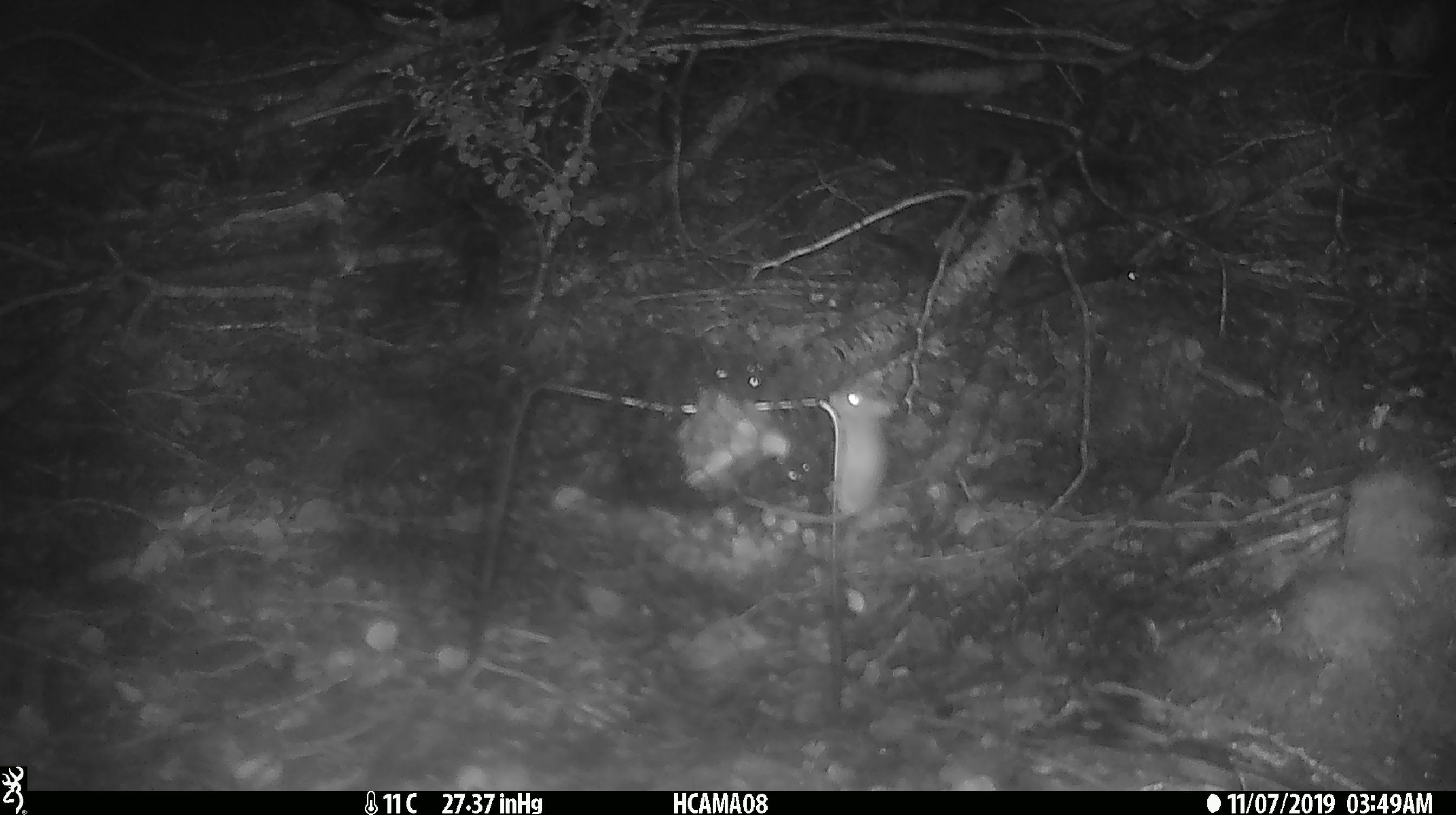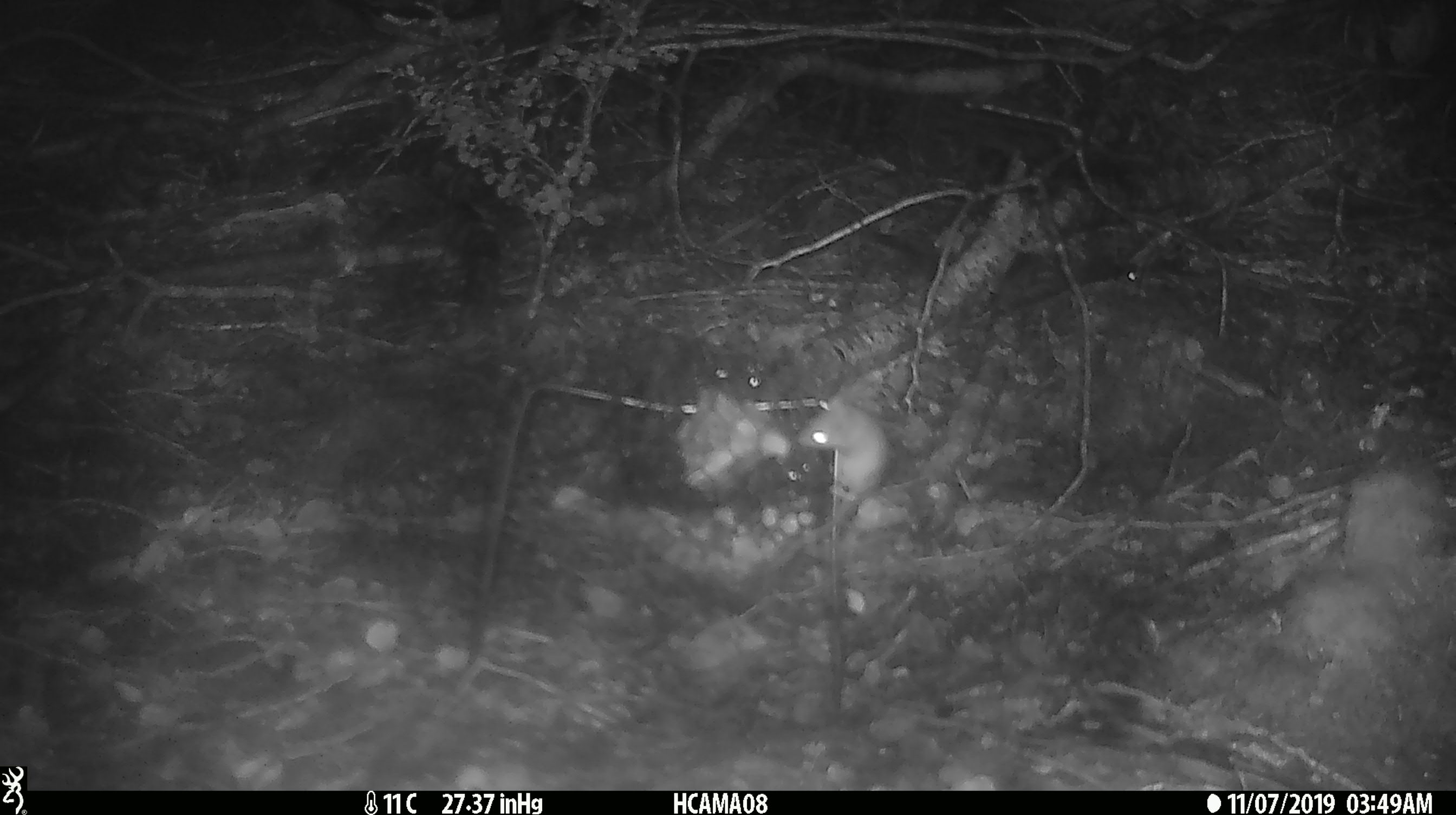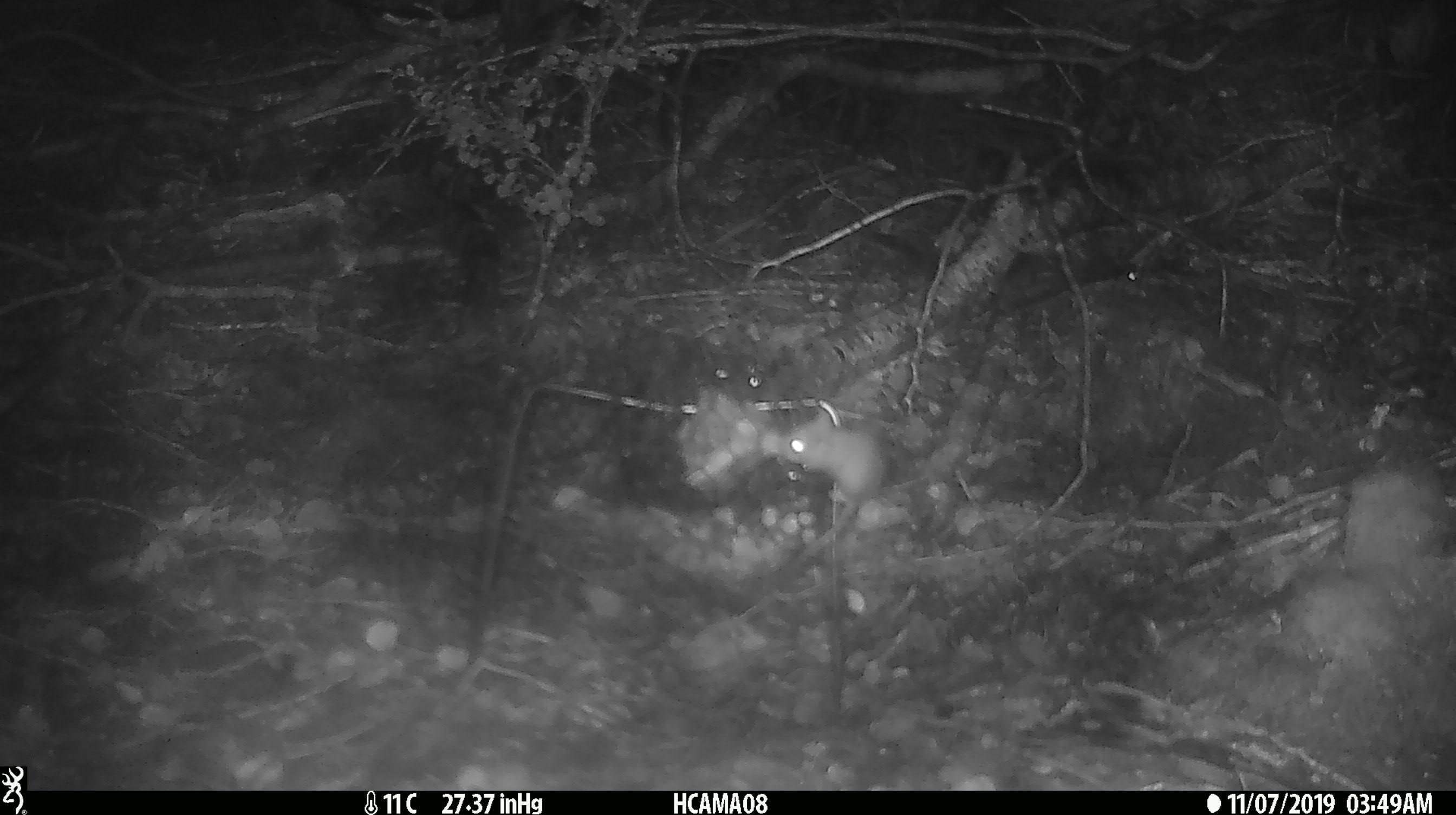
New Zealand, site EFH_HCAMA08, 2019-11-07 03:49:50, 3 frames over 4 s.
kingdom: Animalia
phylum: Chordata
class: Mammalia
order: Rodentia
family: Muridae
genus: Mus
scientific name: Mus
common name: mouse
Mouse (Mus).